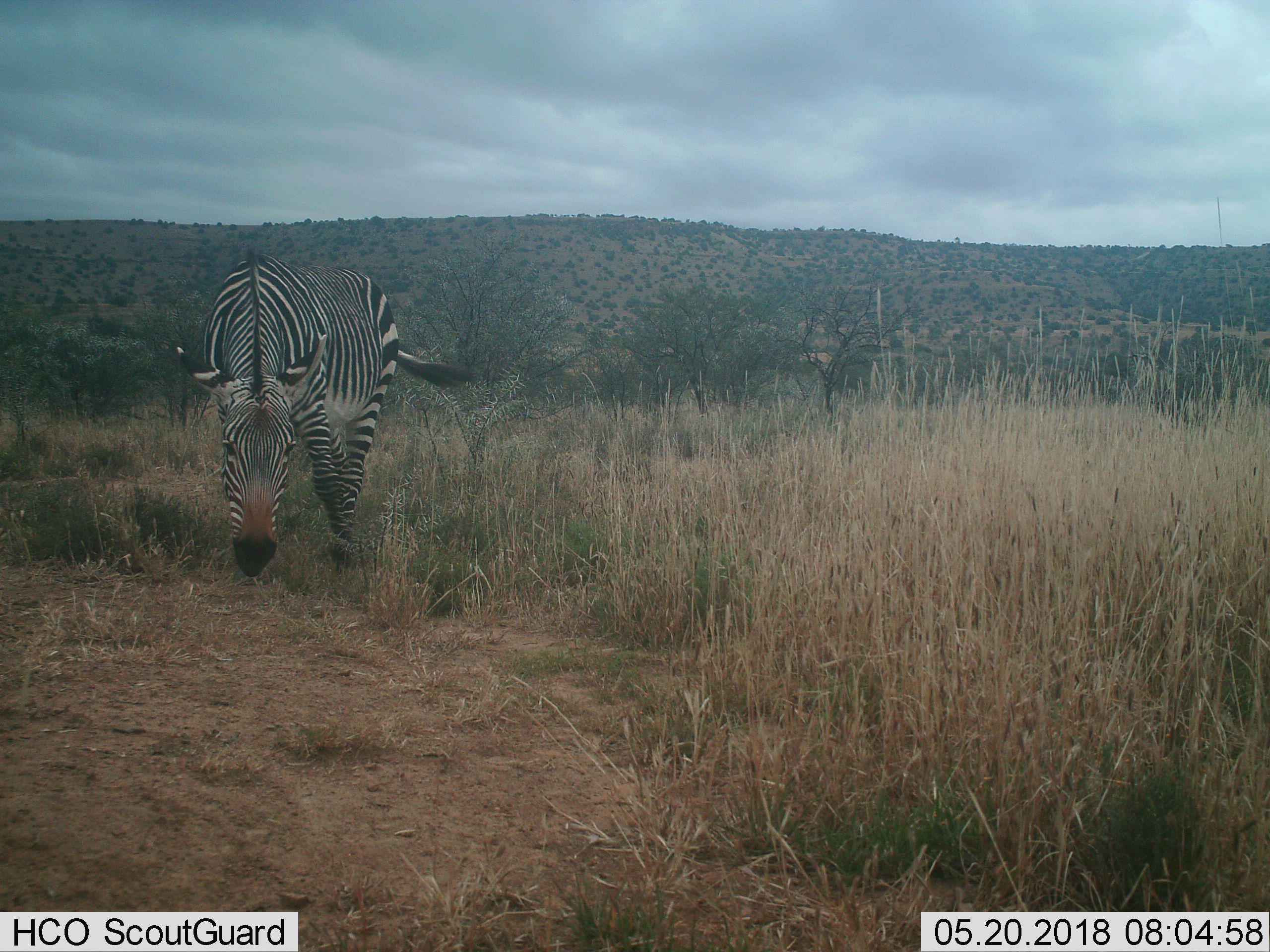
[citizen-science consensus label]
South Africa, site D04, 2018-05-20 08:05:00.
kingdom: Animalia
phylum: Chordata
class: Mammalia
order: Perissodactyla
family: Equidae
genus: Equus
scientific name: Equus zebra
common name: mountain zebra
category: zebramountain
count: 1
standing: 12%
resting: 0%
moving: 38%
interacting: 0%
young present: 0%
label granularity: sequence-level